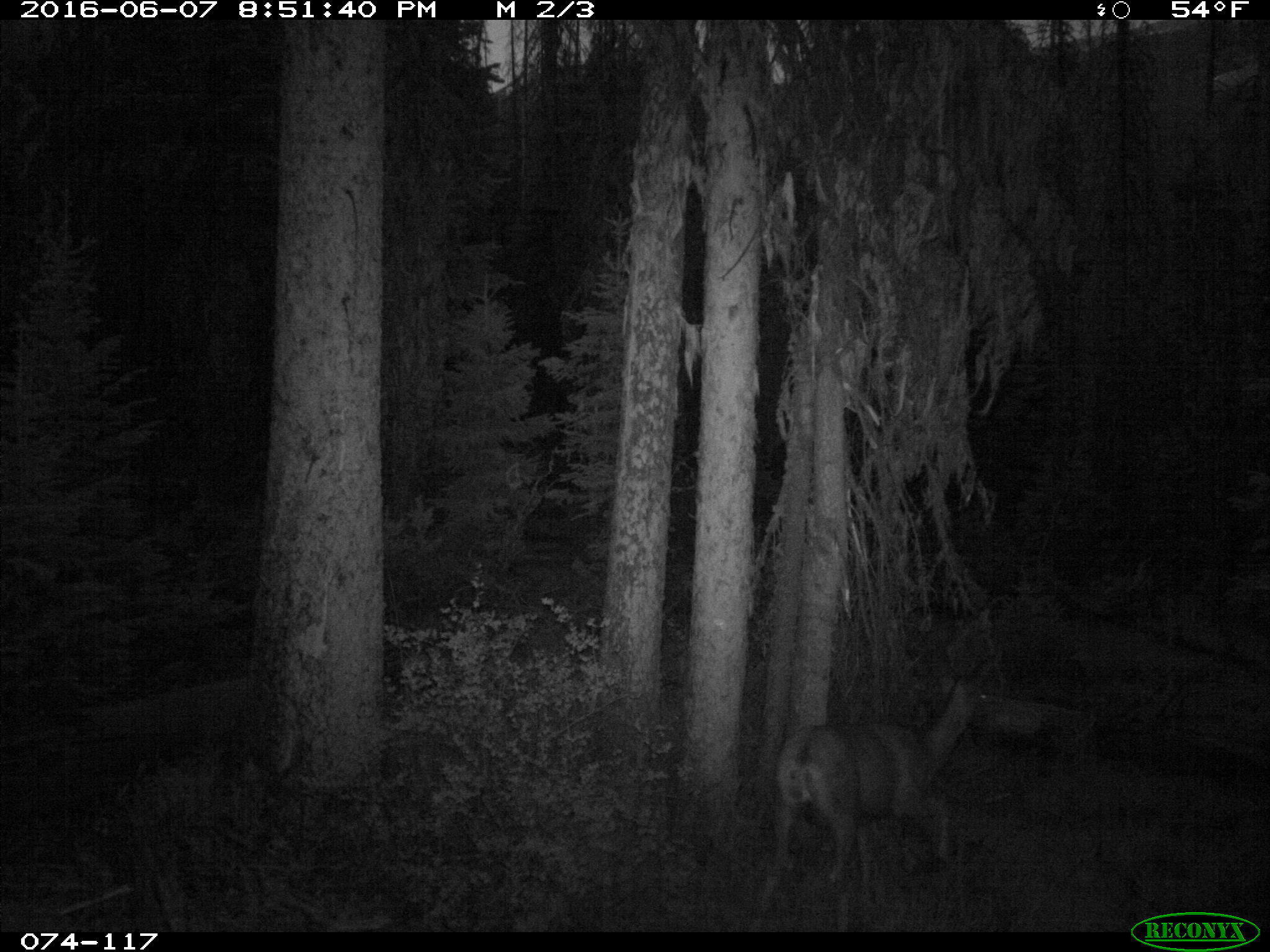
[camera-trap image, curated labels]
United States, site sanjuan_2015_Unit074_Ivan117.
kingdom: Animalia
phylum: Chordata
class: Mammalia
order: Artiodactyla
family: Cervidae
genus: Odocoileus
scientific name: Odocoileus hemionus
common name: mule deer